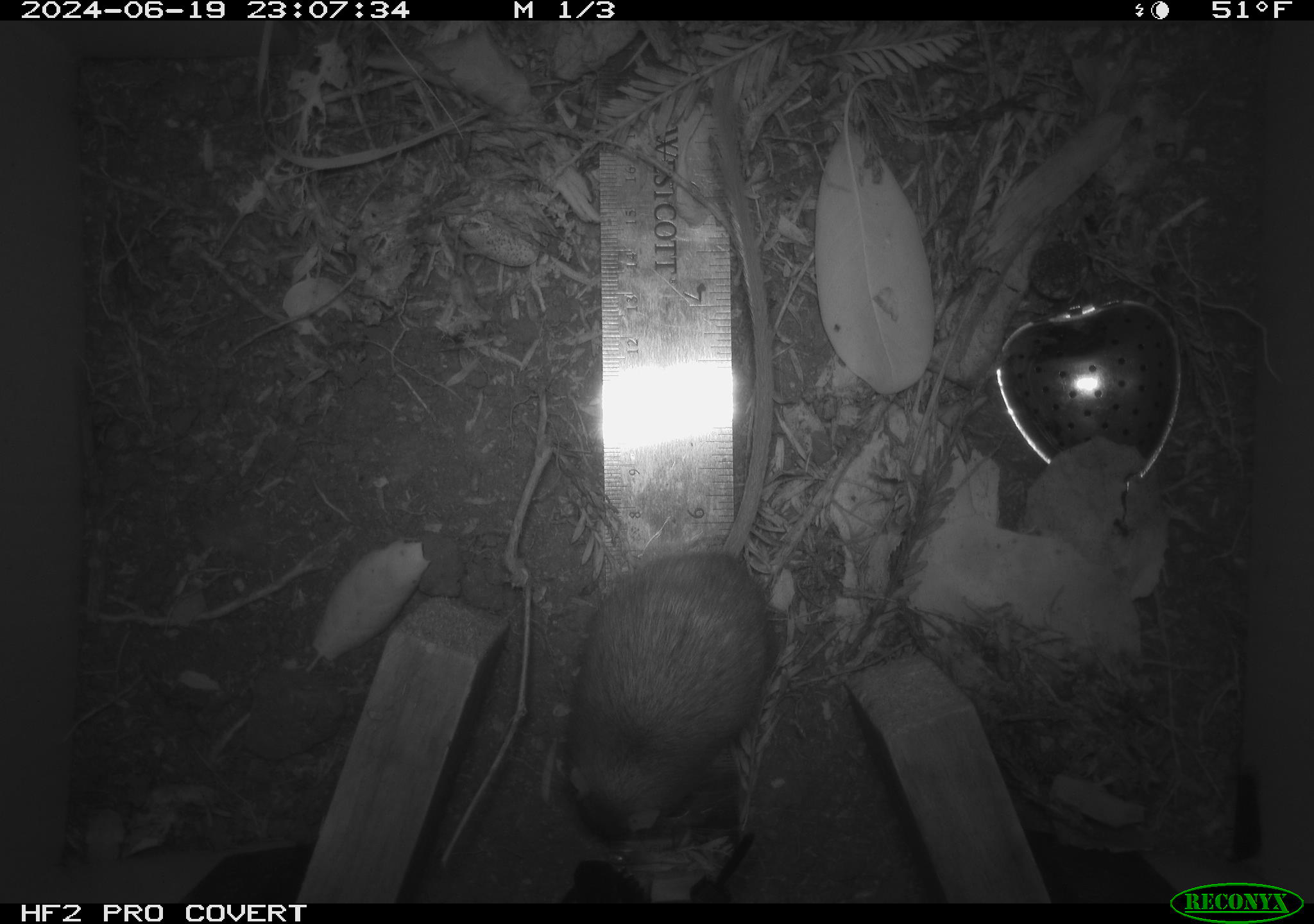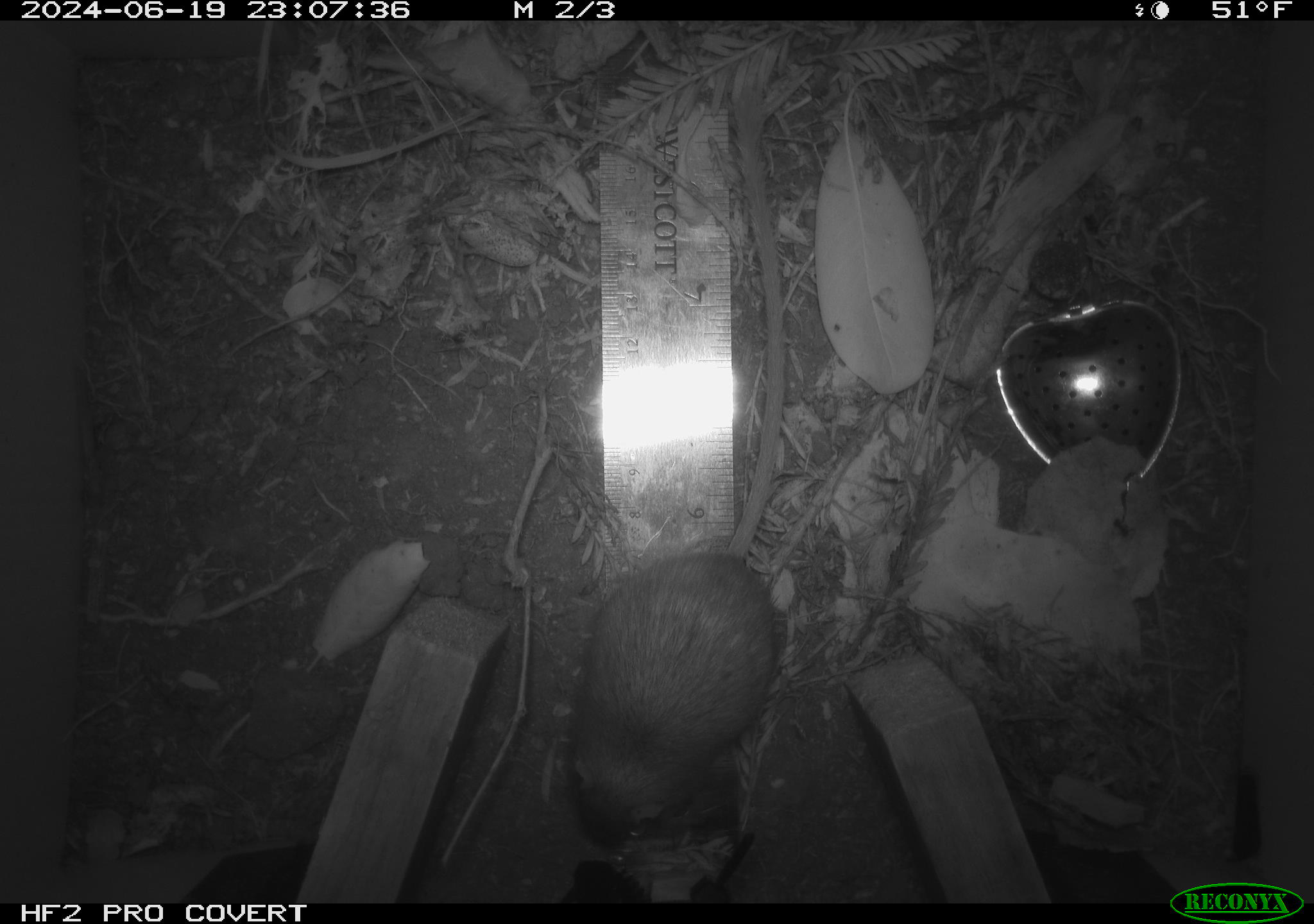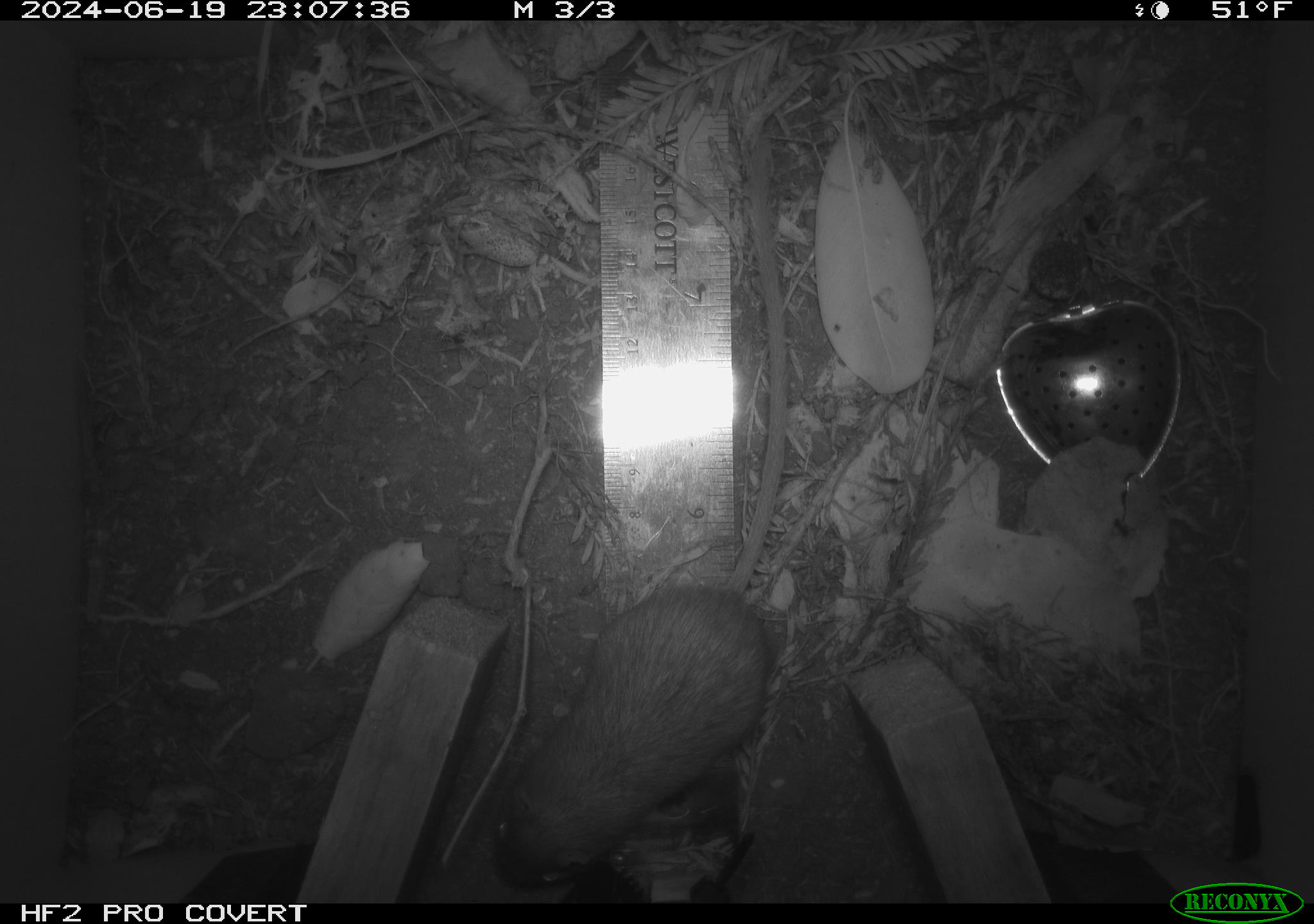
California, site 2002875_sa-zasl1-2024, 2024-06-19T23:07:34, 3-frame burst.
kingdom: Animalia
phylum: Chordata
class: Mammalia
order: Rodentia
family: Heteromyidae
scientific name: Perognathinae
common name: pocket mice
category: perognathinae subfamily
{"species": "perognathinae subfamily (pocket mice) (Perognathinae)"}